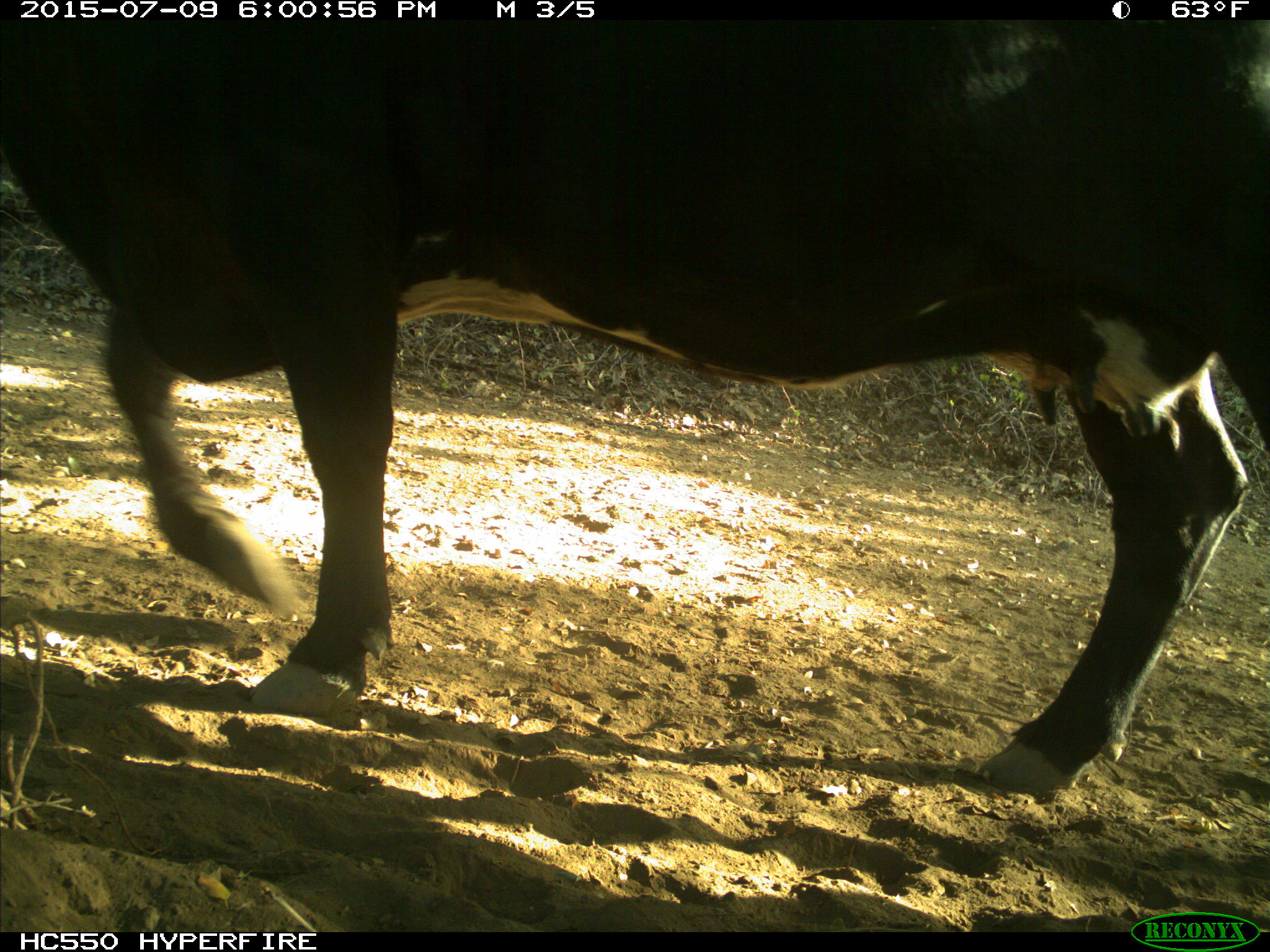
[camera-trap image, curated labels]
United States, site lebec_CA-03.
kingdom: Animalia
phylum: Chordata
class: Mammalia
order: Artiodactyla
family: Bovidae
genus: Bos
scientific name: Bos taurus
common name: domestic cow